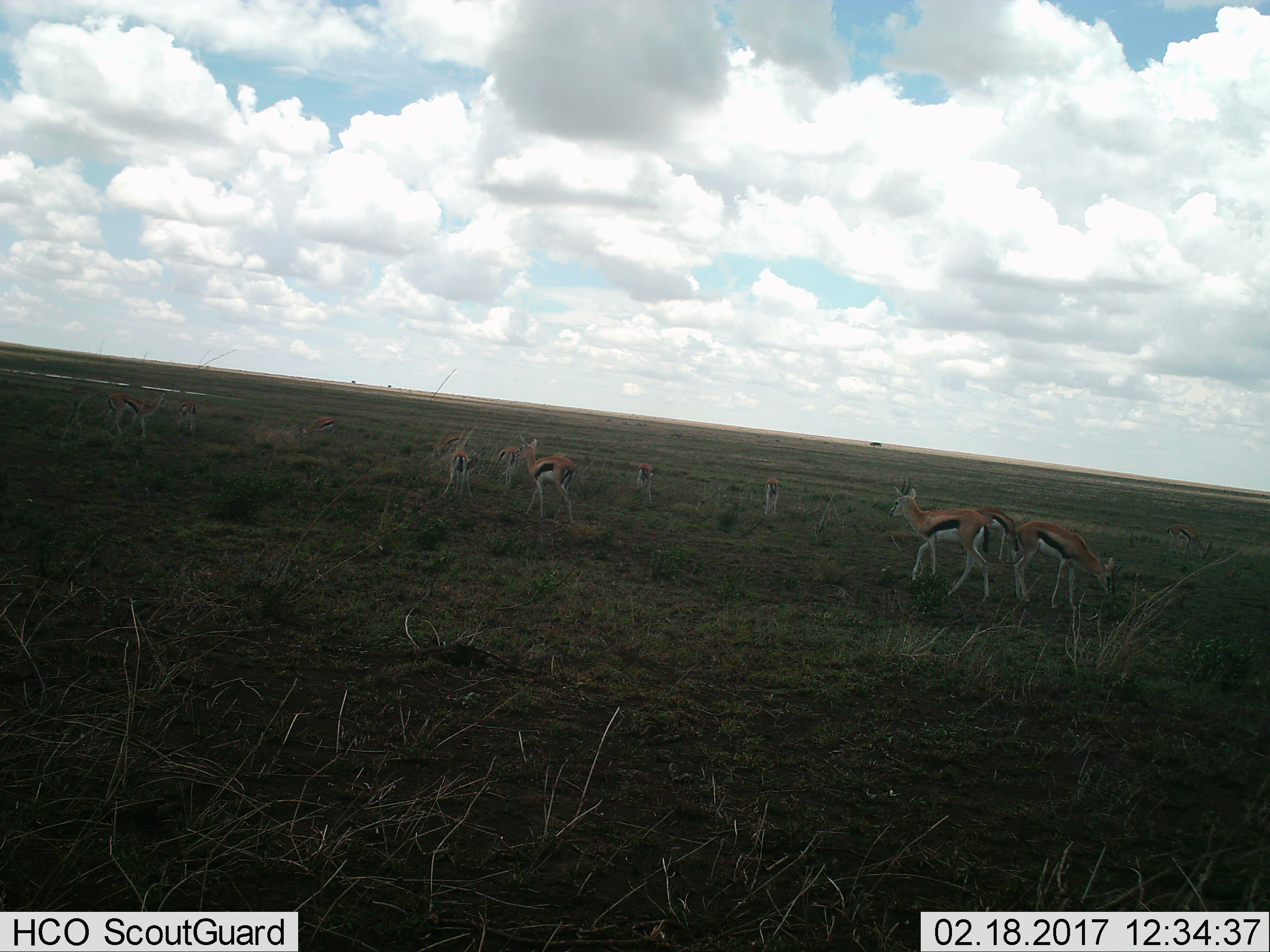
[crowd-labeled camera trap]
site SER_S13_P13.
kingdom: Animalia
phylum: Chordata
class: Mammalia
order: Artiodactyla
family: Bovidae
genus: Eudorcas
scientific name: Eudorcas thomsonii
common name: thomson's gazelle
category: gazellethomsons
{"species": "gazellethomsons (thomson's gazelle) (Eudorcas thomsonii)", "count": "11-50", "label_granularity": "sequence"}